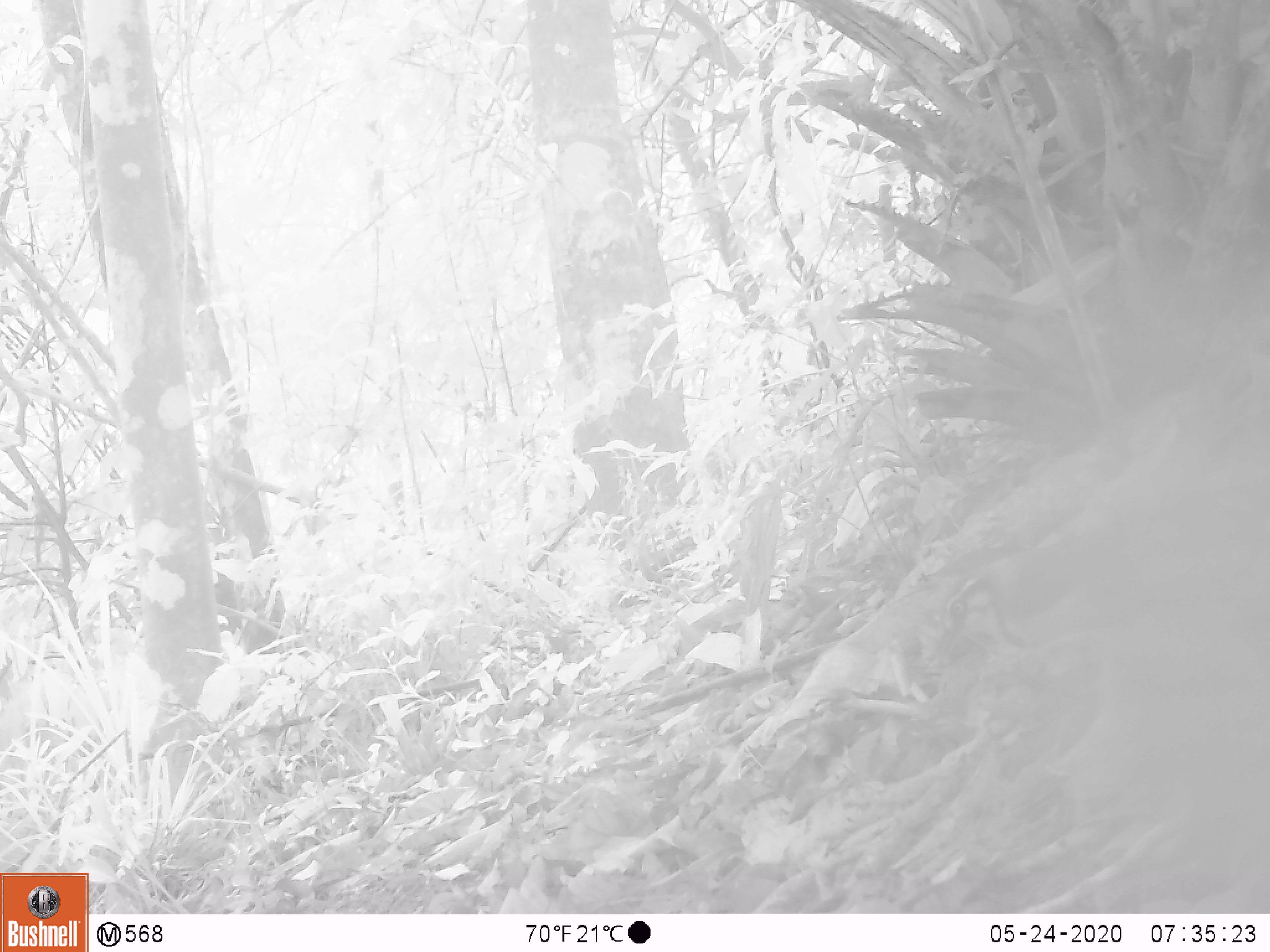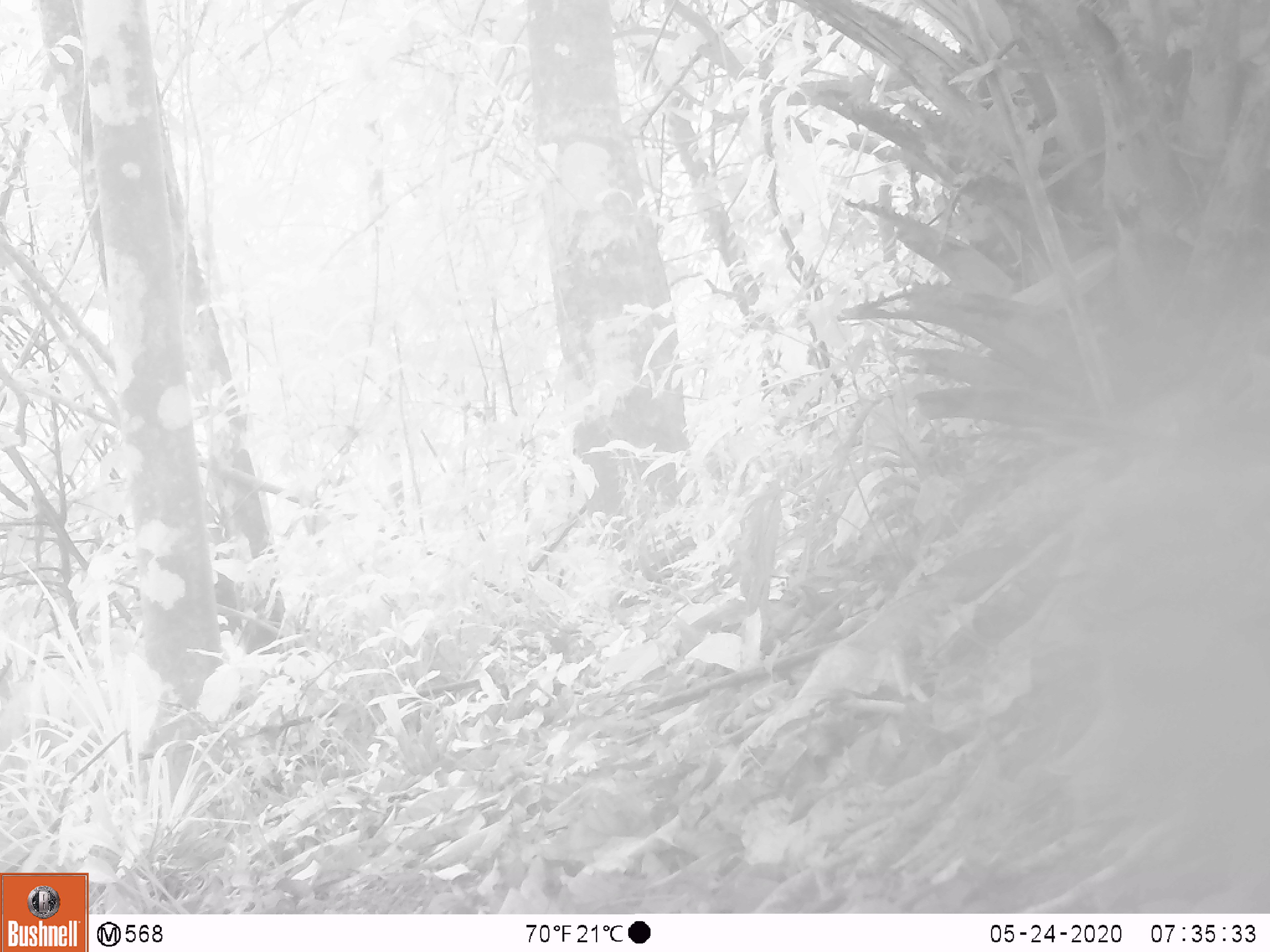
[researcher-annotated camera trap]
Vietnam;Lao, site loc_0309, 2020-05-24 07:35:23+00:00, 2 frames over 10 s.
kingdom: Animalia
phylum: Chordata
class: Mammalia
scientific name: Mammalia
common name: mammal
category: unidentified small mammal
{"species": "unidentified small mammal (mammal) (Mammalia)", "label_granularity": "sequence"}